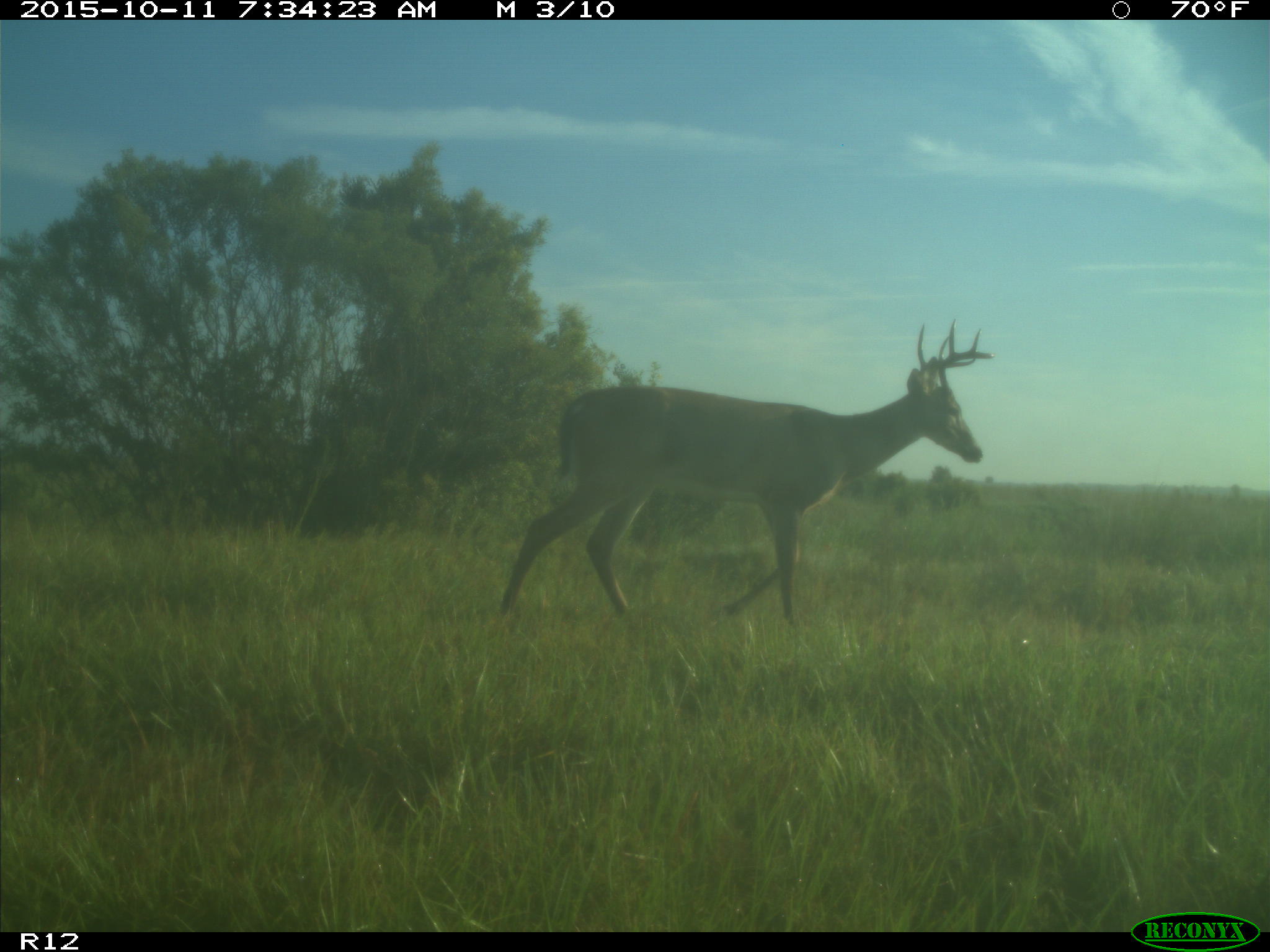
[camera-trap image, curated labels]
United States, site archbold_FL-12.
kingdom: Animalia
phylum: Chordata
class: Mammalia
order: Artiodactyla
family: Cervidae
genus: Odocoileus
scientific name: Odocoileus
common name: deer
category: unidentified deer